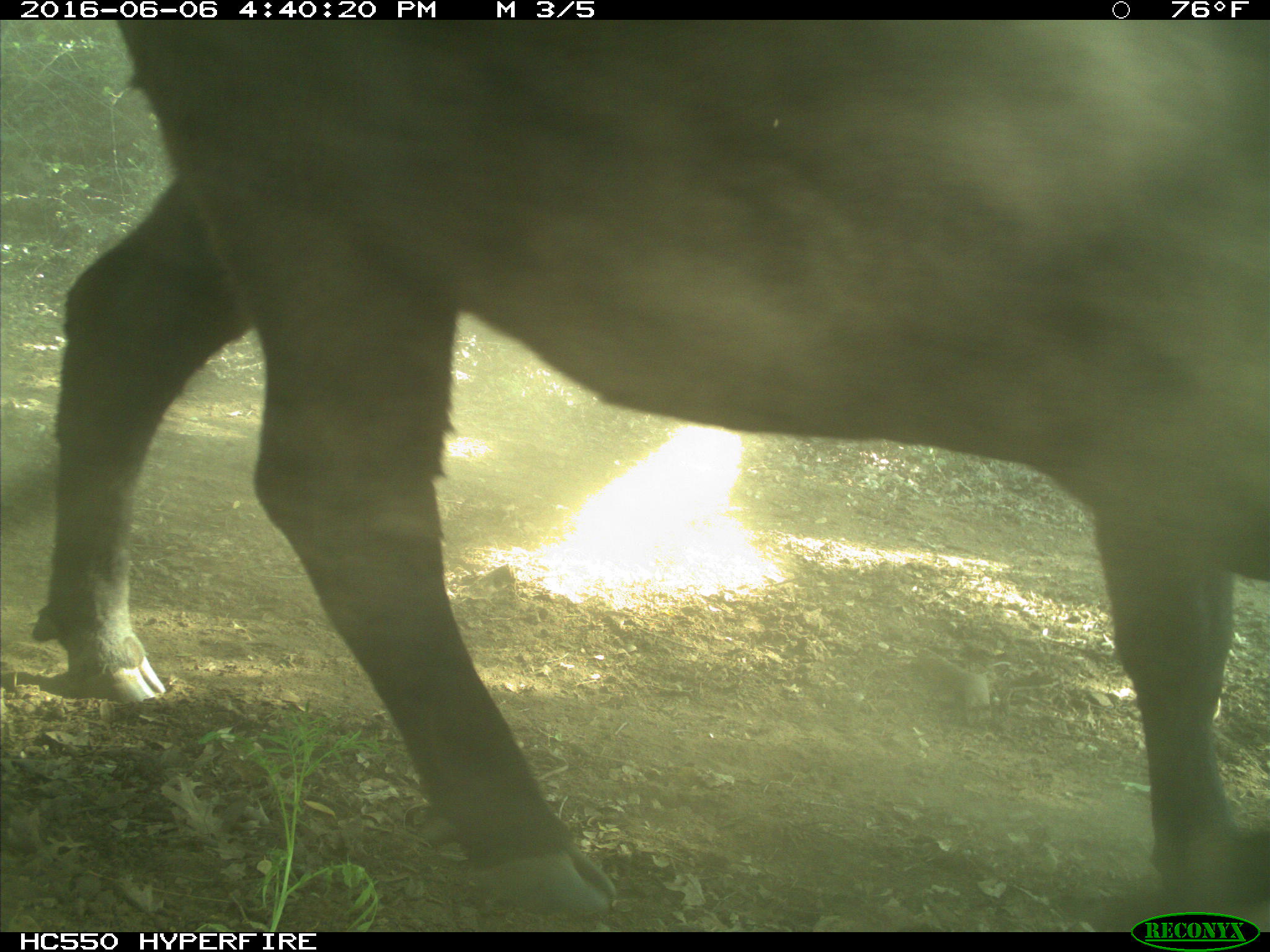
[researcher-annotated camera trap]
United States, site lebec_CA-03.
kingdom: Animalia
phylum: Chordata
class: Mammalia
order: Artiodactyla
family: Bovidae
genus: Bos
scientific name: Bos taurus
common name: domestic cow